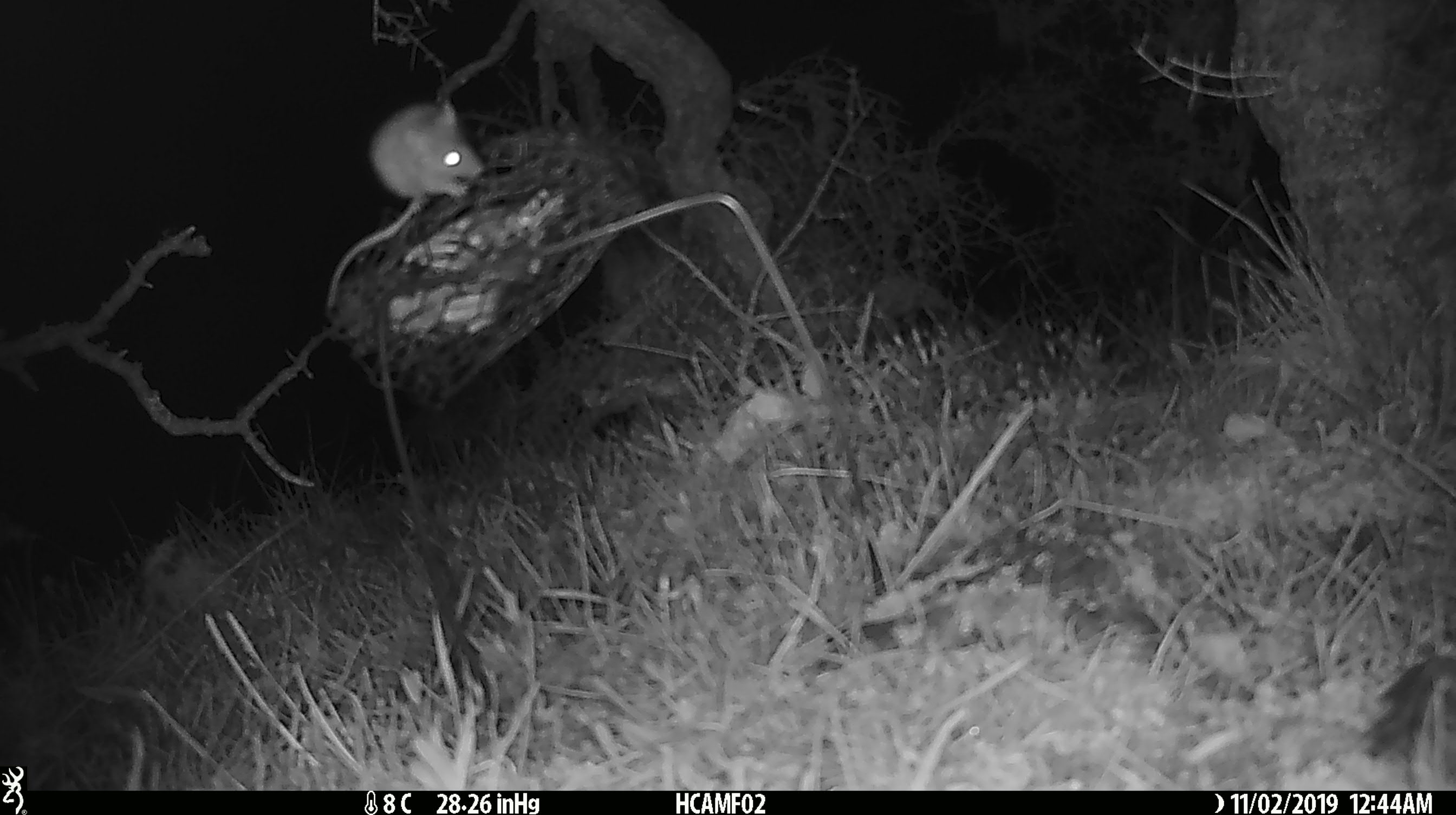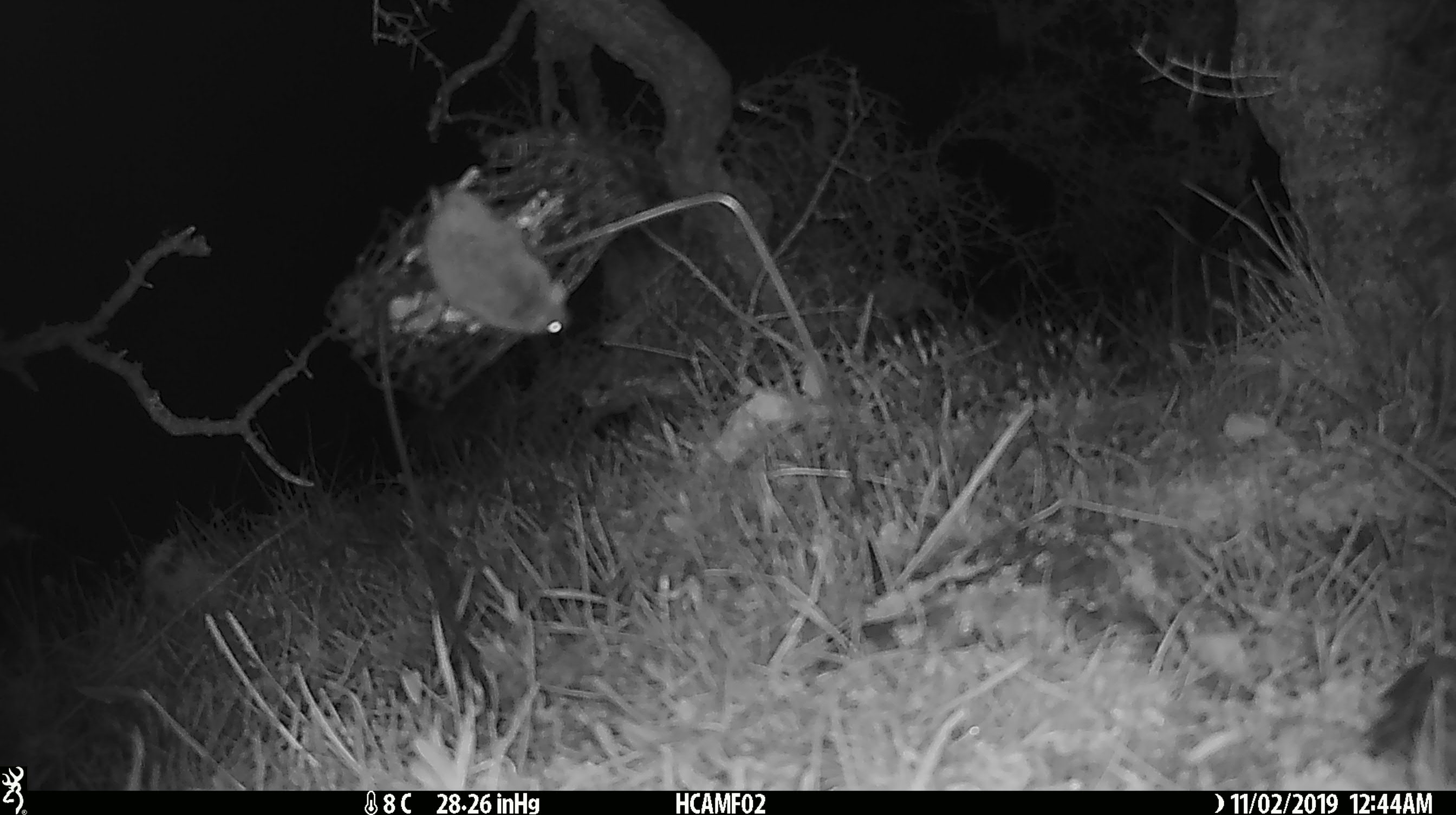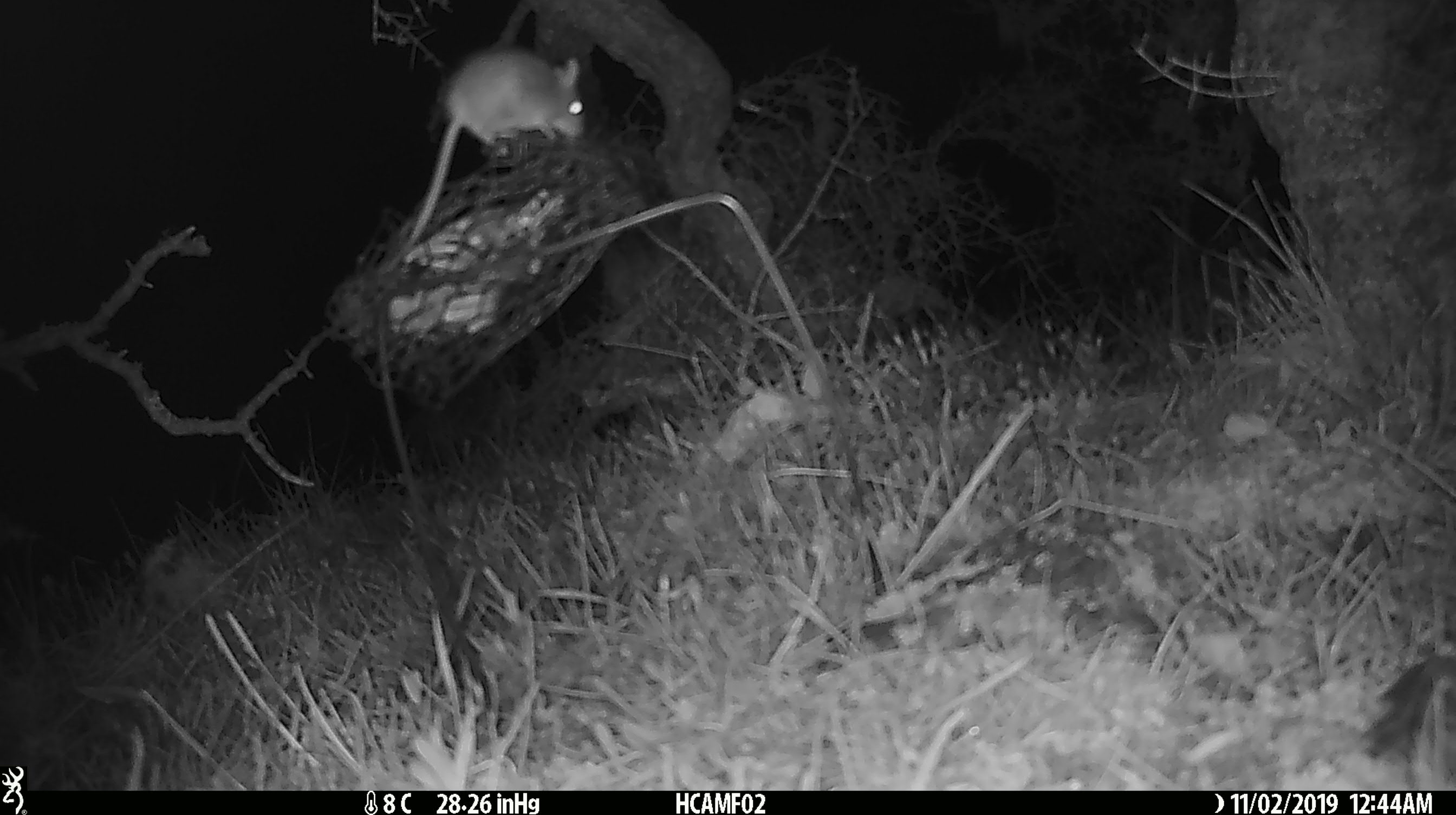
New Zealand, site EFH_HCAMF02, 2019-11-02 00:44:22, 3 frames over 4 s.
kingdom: Animalia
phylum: Chordata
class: Mammalia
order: Rodentia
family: Muridae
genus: Mus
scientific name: Mus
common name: mouse